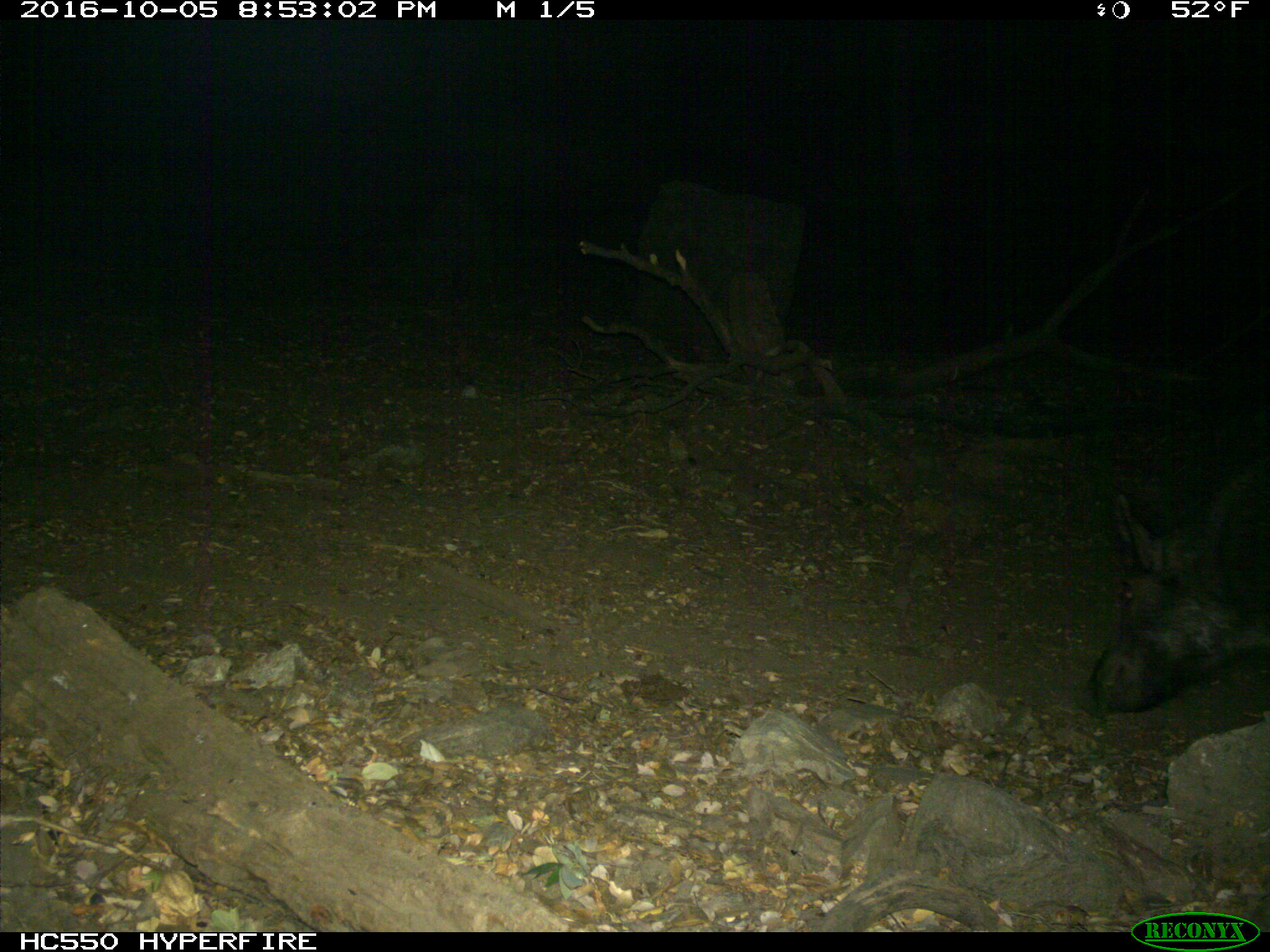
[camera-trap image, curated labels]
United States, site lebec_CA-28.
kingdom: Animalia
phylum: Chordata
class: Mammalia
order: Artiodactyla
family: Suidae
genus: Sus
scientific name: Sus scrofa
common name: wild boar